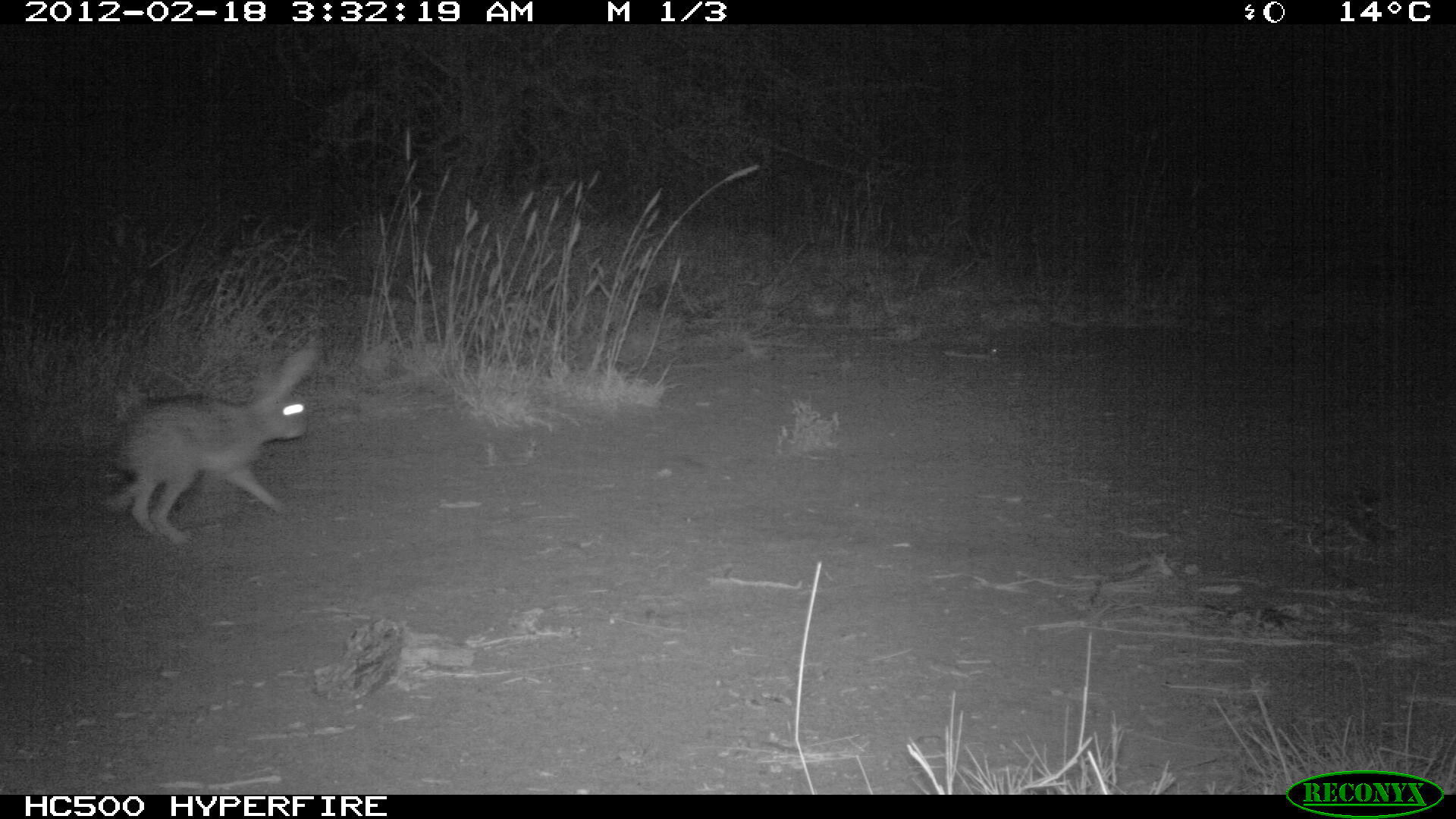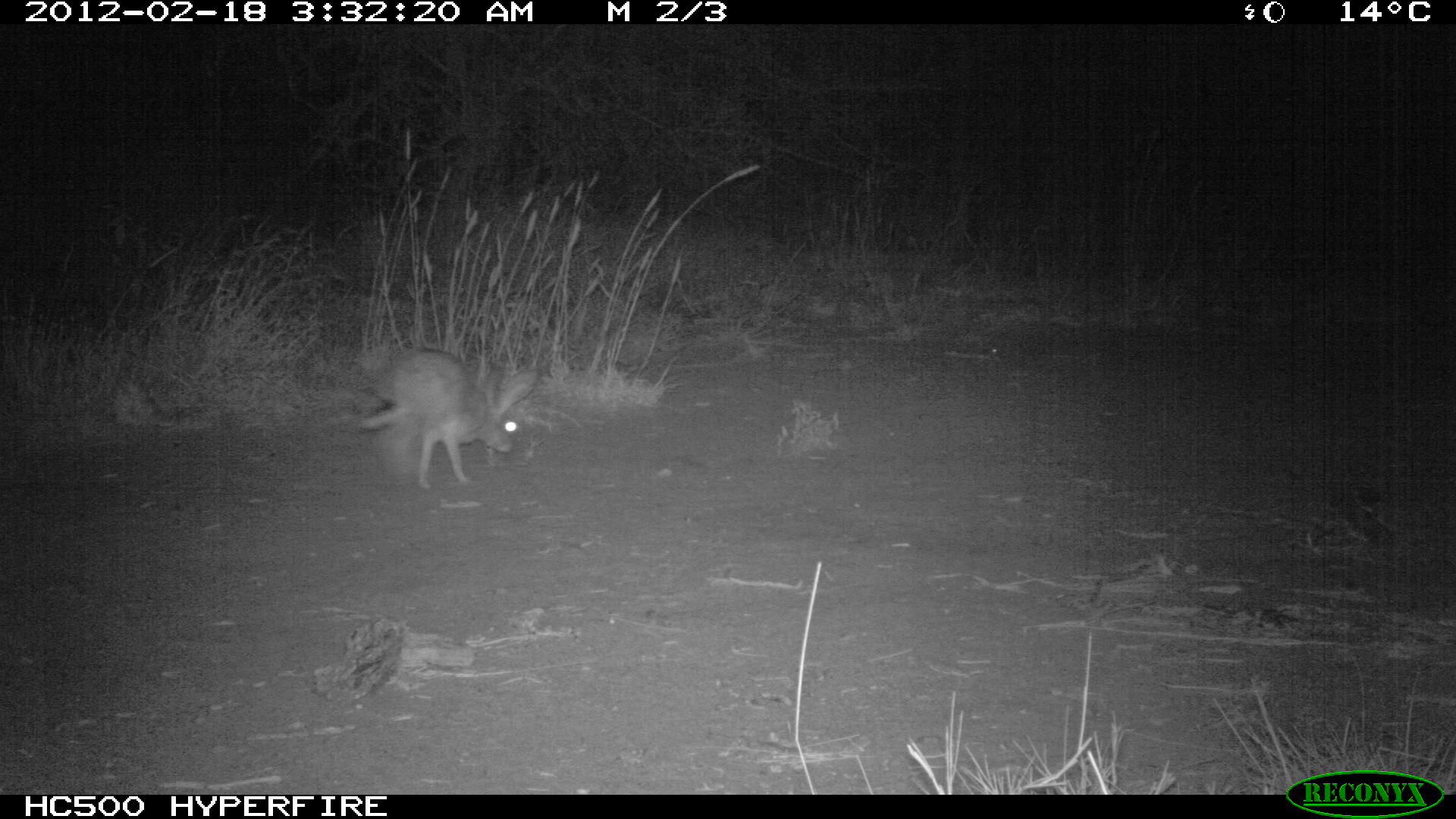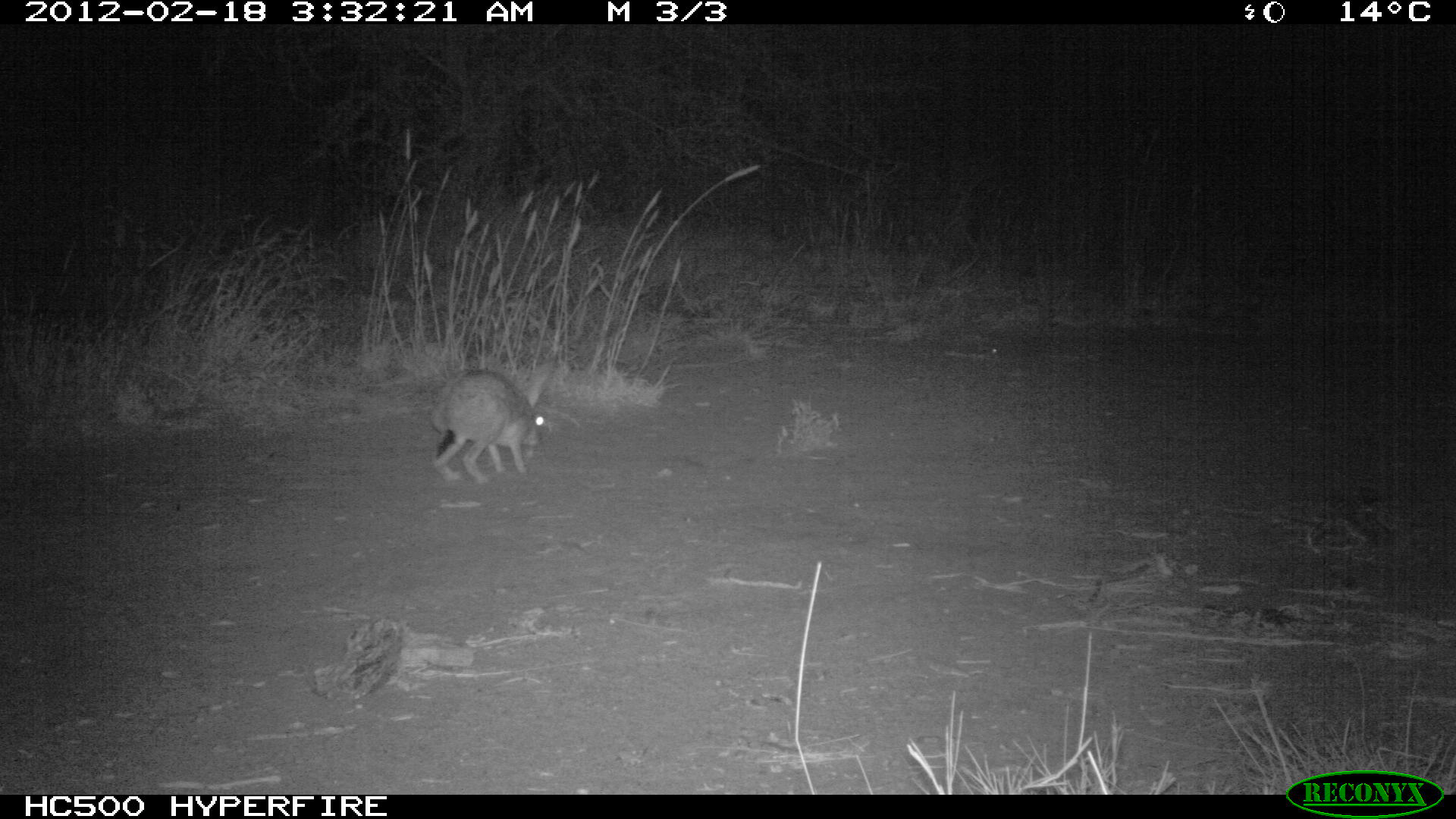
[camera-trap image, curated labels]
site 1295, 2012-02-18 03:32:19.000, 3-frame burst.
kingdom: Animalia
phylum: Chordata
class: Mammalia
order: Lagomorpha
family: Leporidae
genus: Lepus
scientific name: Lepus saxatilis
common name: scrub hare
Lepus saxatilis (scrub hare), count 1.